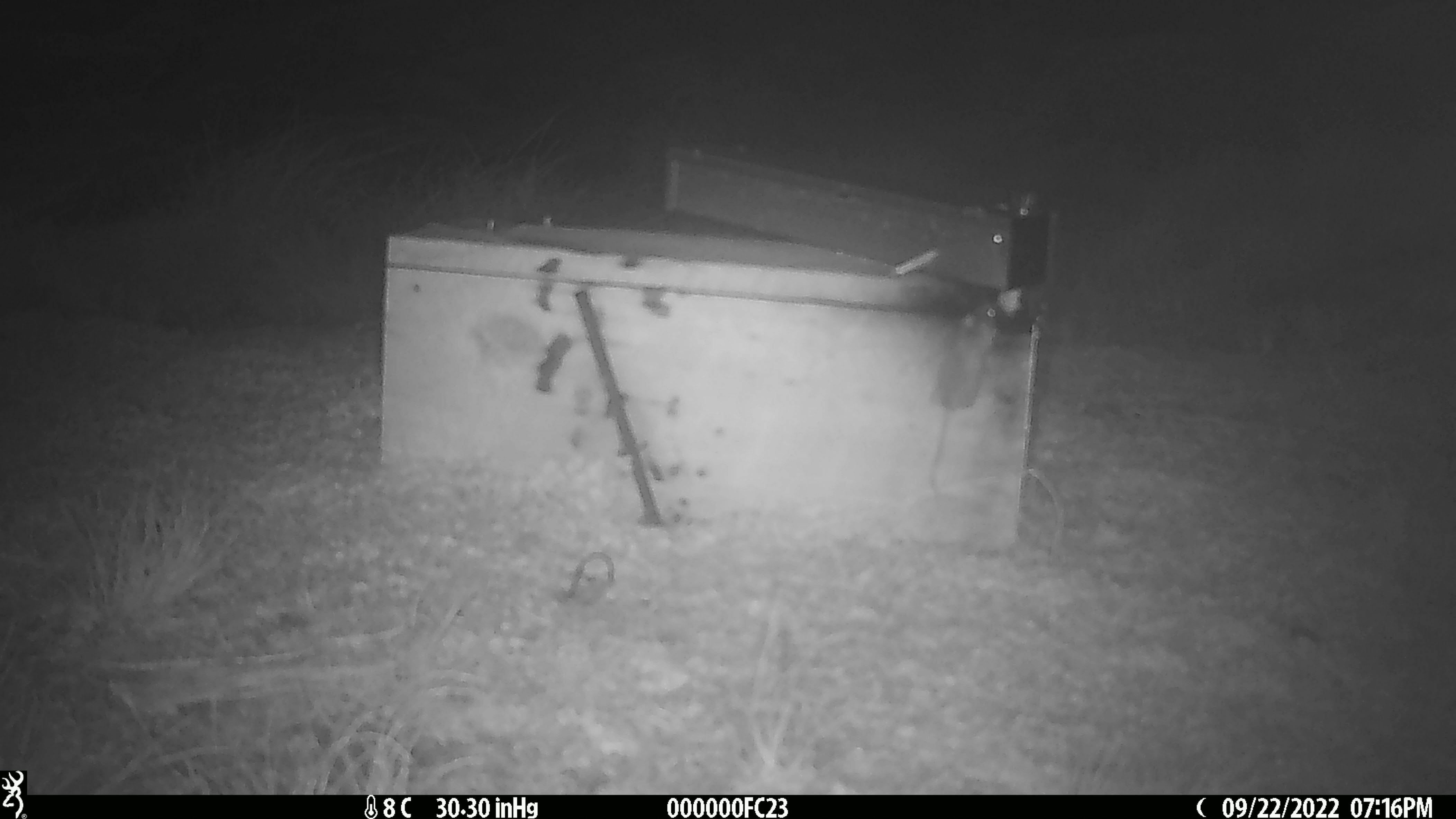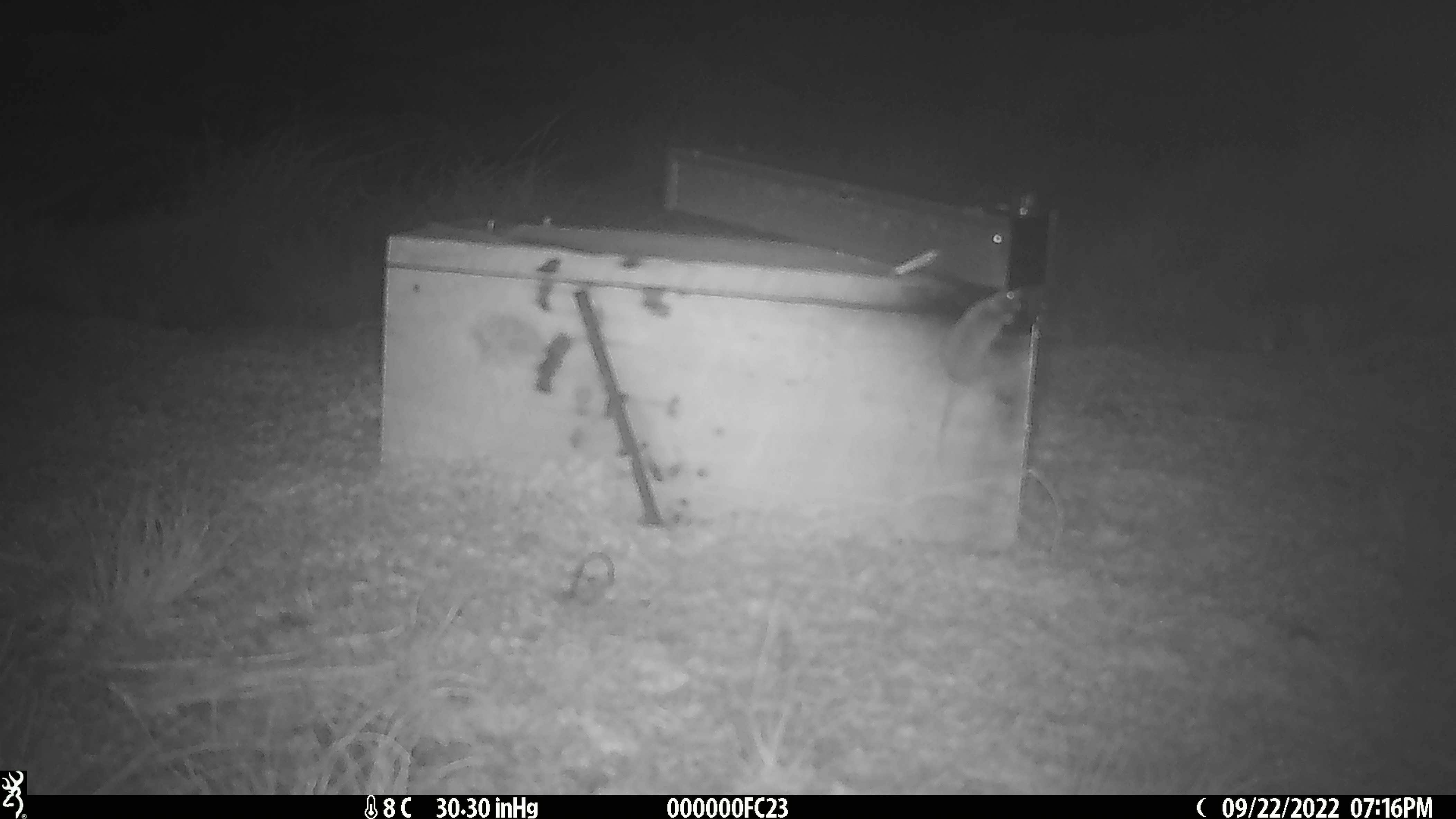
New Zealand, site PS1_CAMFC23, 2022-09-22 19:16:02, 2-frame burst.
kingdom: Animalia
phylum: Chordata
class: Mammalia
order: Rodentia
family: Muridae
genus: Mus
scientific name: Mus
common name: mouse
Mouse (Mus).